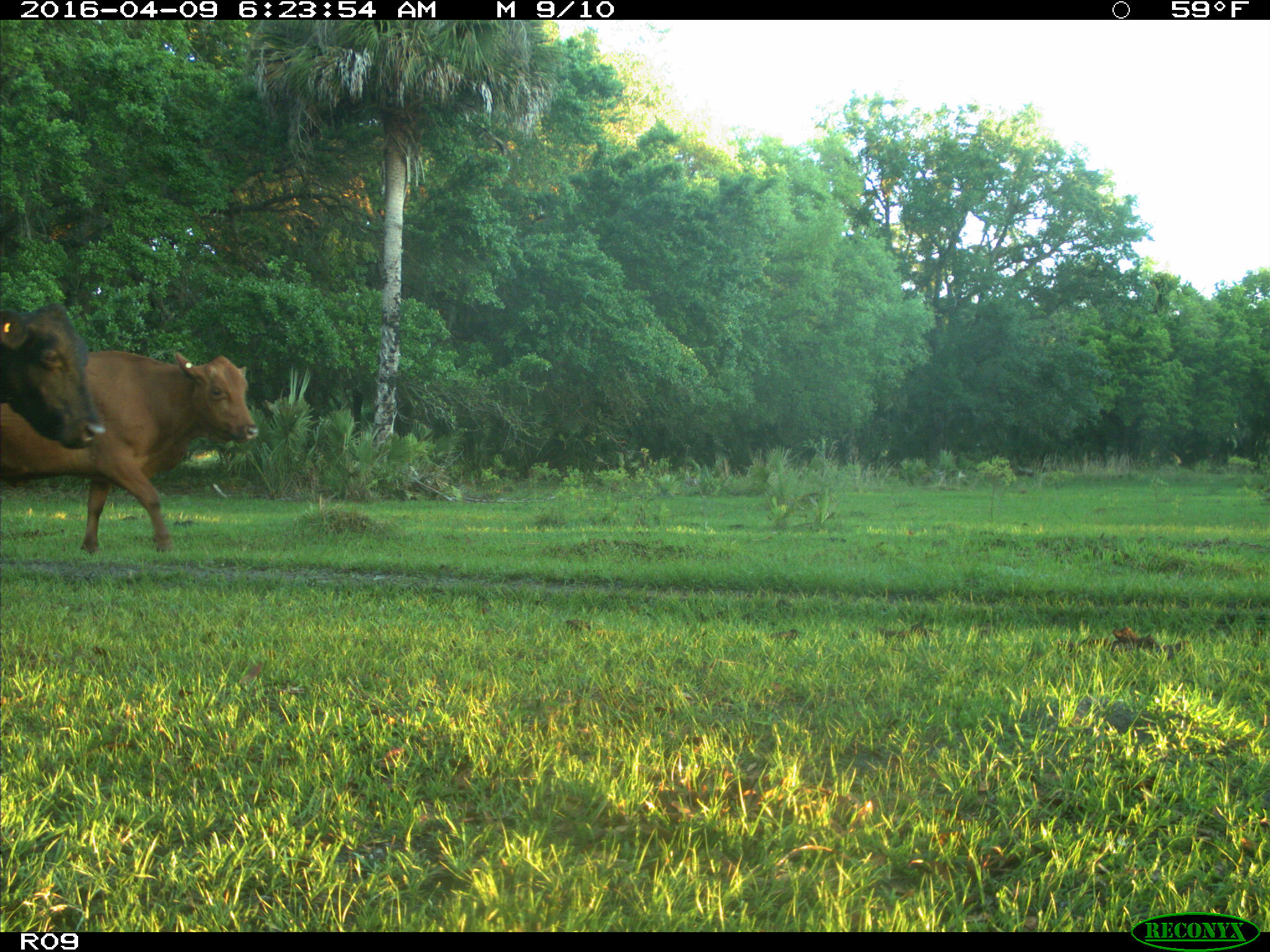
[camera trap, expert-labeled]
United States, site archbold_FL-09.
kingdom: Animalia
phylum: Chordata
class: Mammalia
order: Artiodactyla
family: Bovidae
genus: Bos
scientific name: Bos taurus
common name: domestic cow